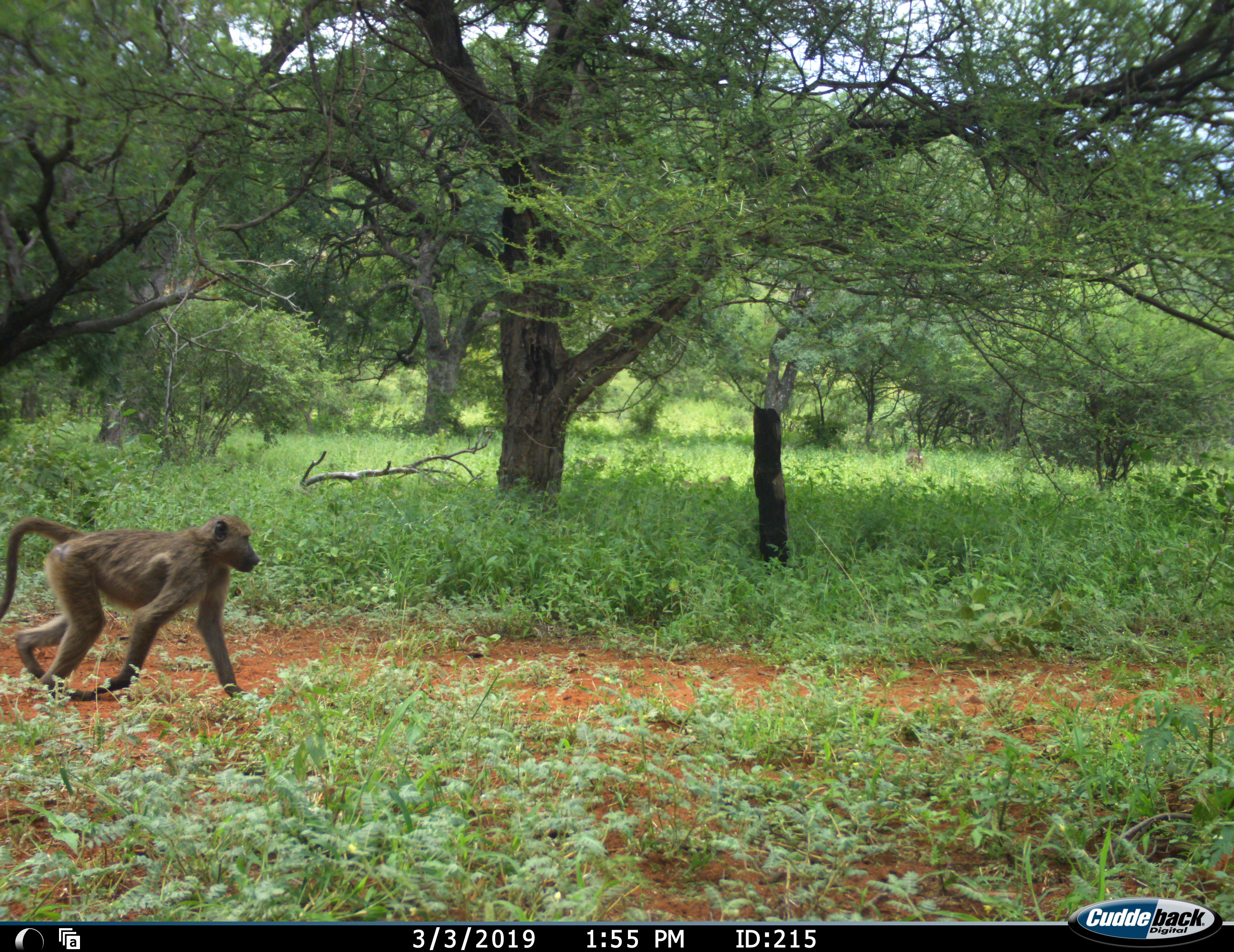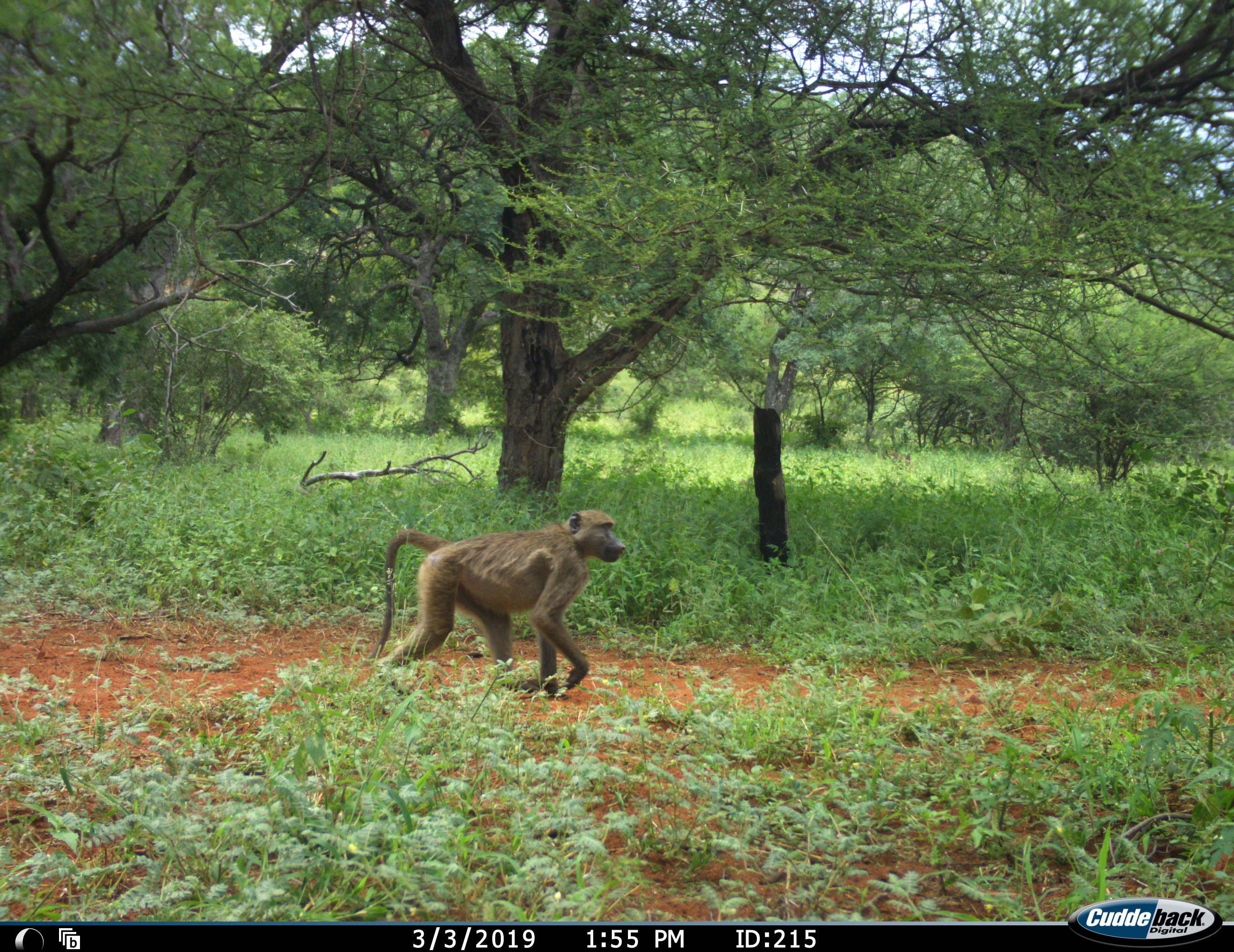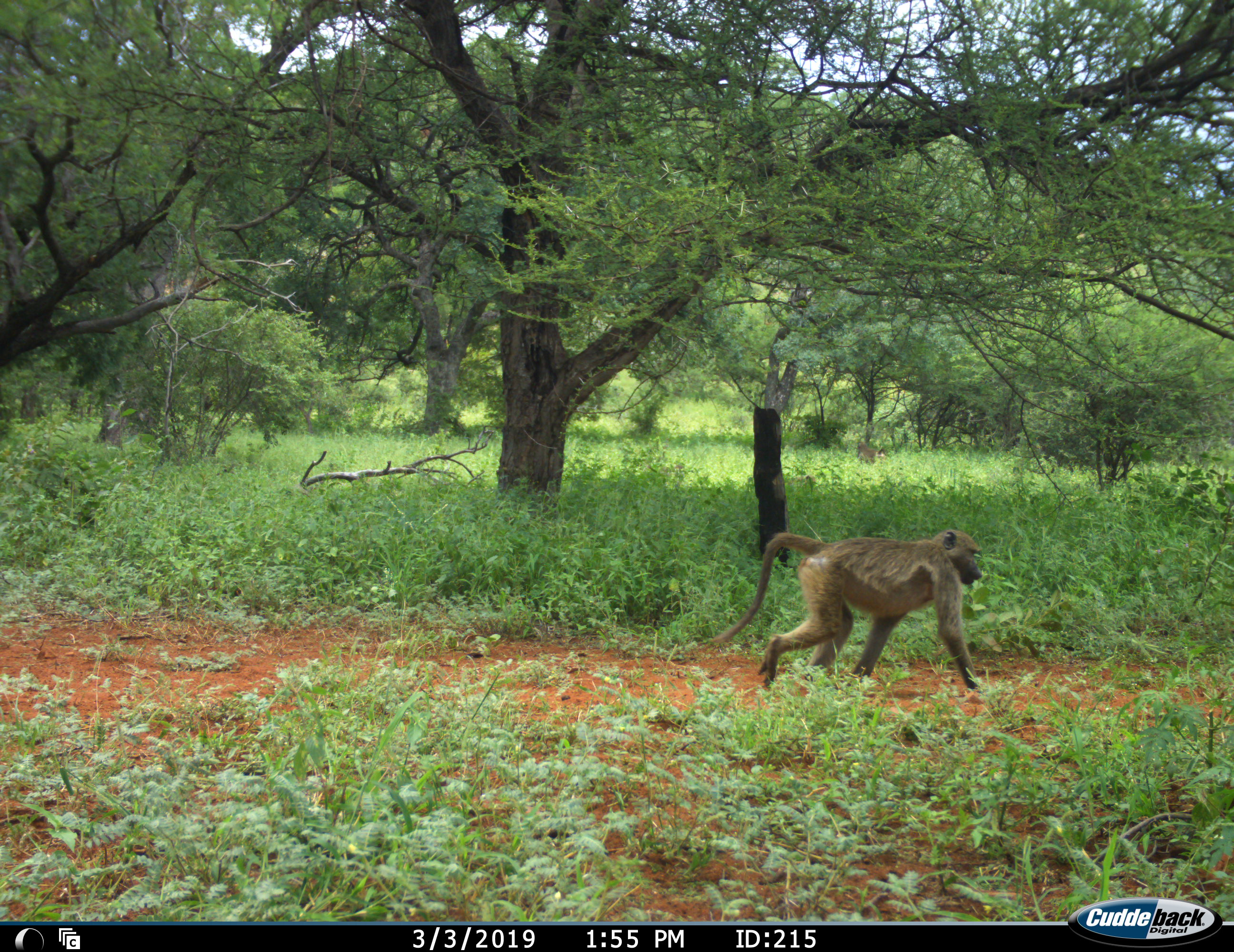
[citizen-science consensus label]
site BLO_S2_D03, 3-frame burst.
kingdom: Animalia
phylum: Chordata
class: Mammalia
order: Primates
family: Cercopithecidae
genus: Papio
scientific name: Papio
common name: baboon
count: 1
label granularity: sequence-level